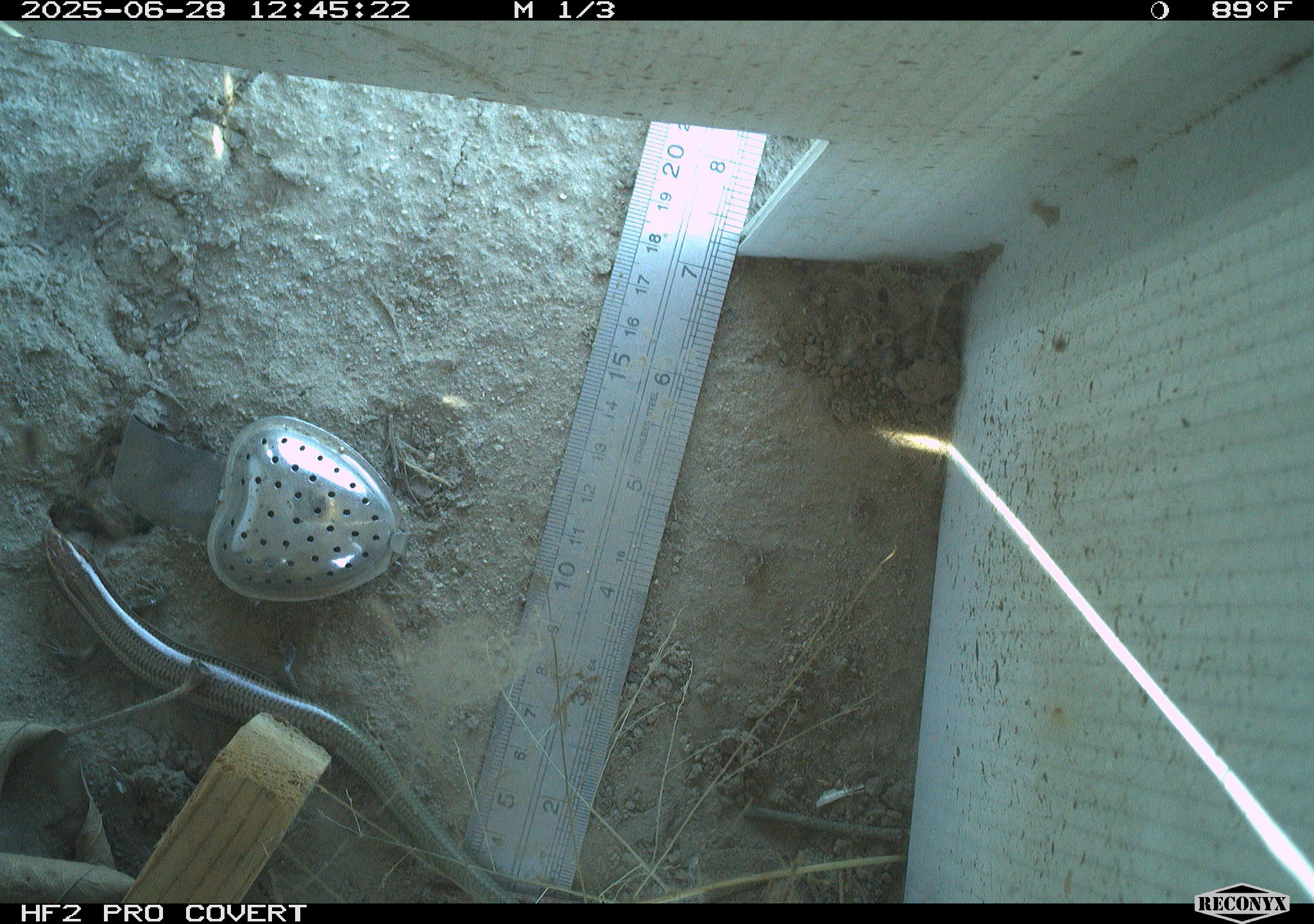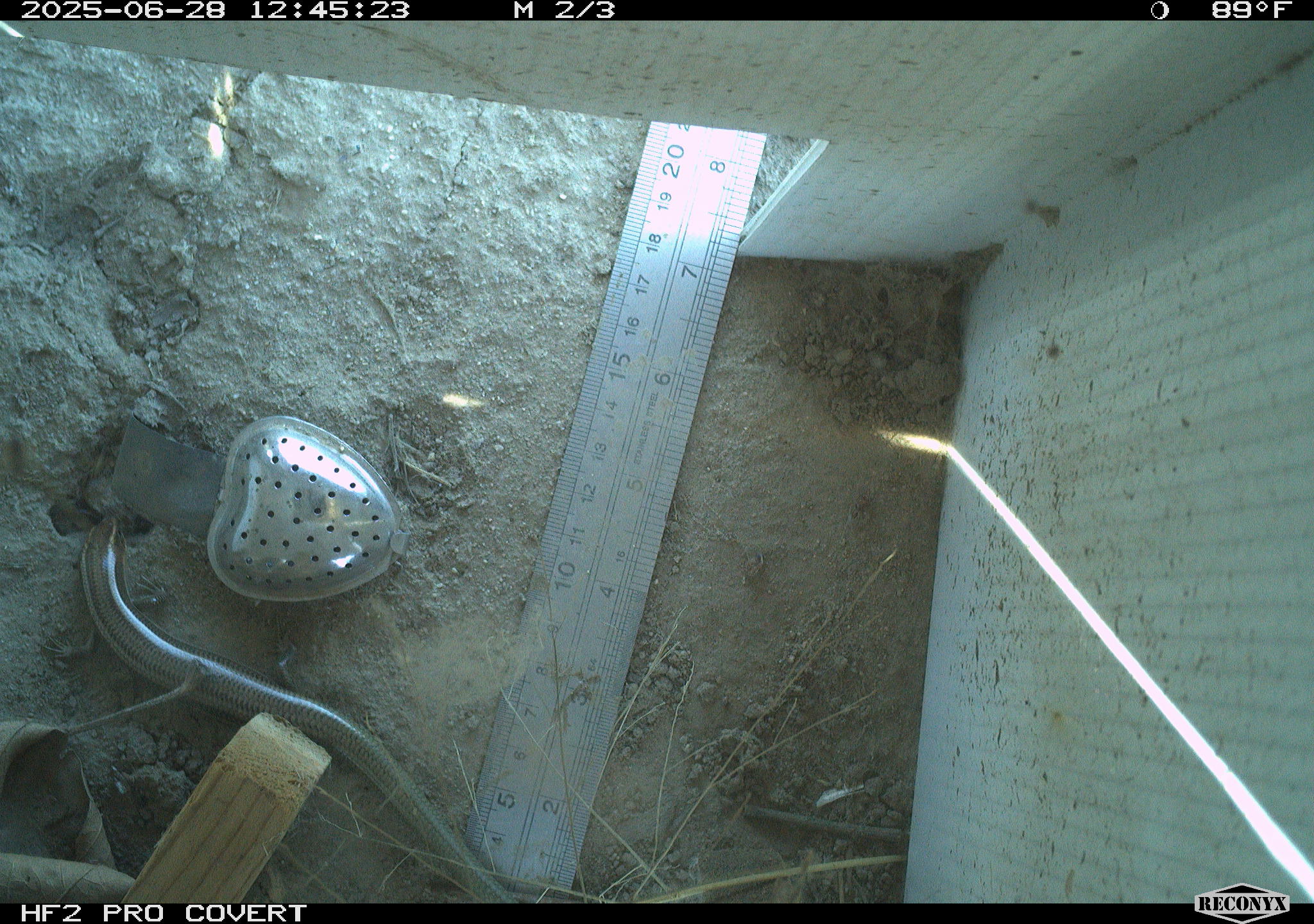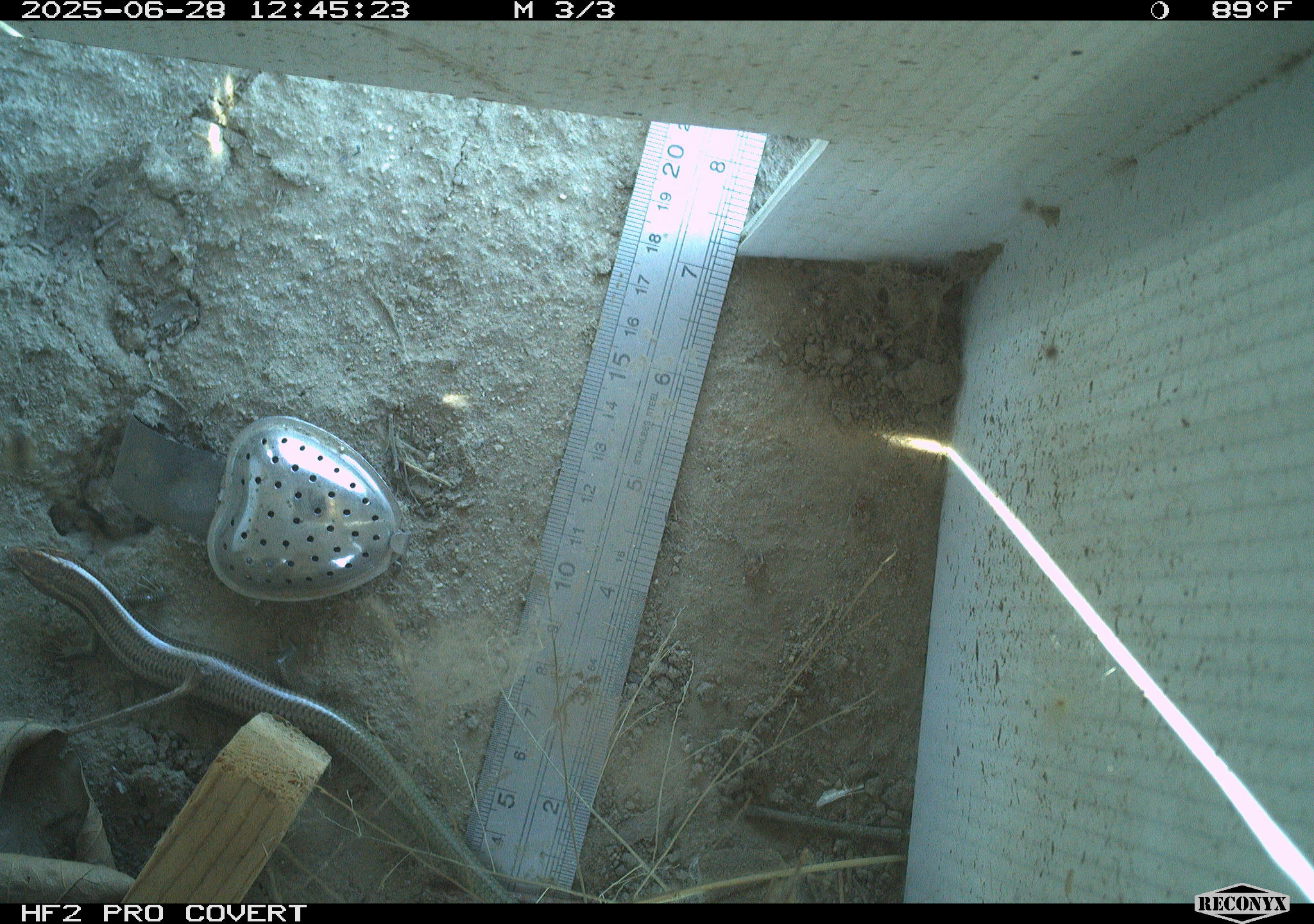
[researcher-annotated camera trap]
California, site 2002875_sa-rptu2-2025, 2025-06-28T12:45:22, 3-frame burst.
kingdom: Animalia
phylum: Chordata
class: Reptilia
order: Squamata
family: Scincidae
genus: Plestiodon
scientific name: Plestiodon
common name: blue-tailed skinks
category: plestiodon species